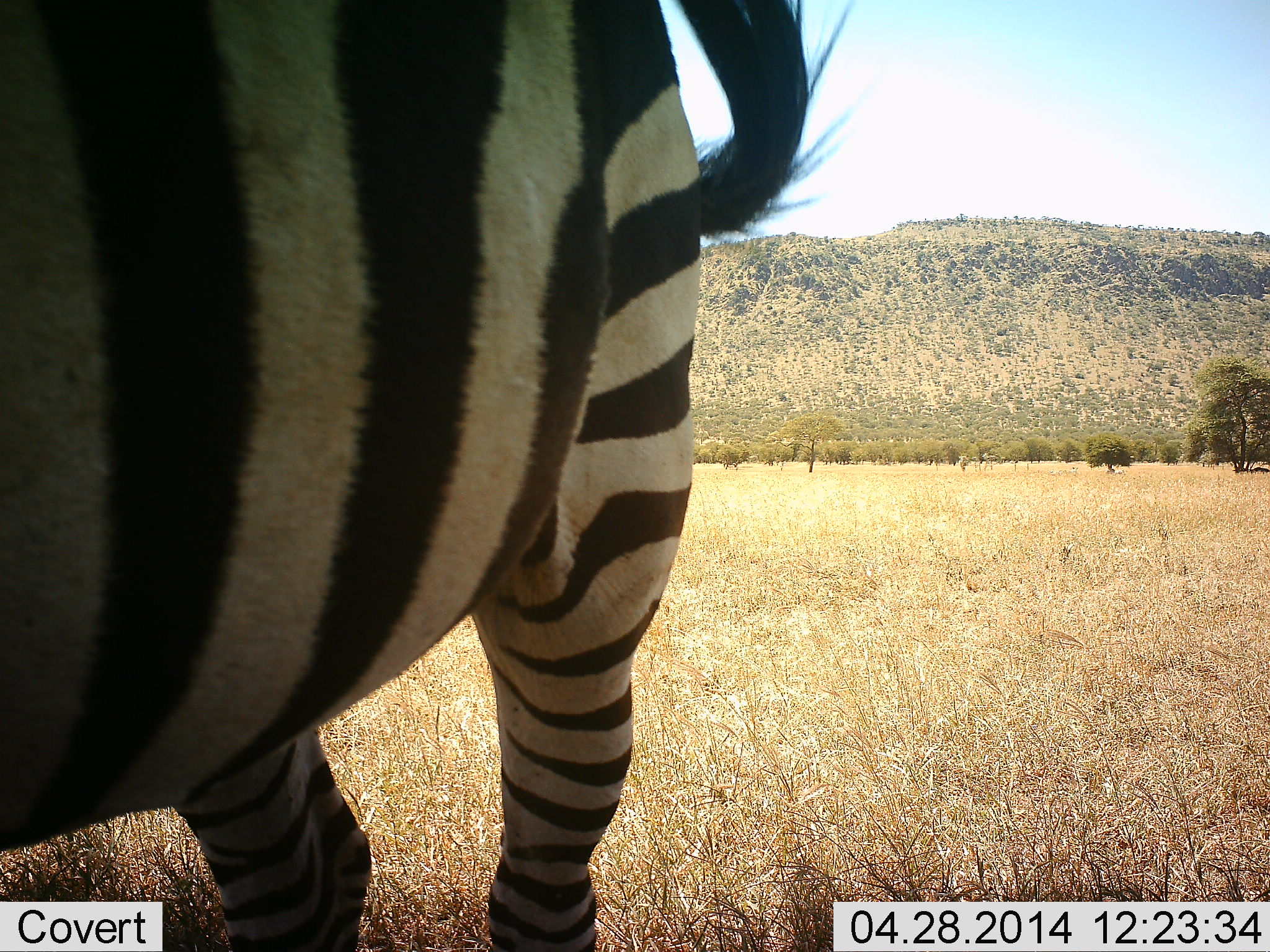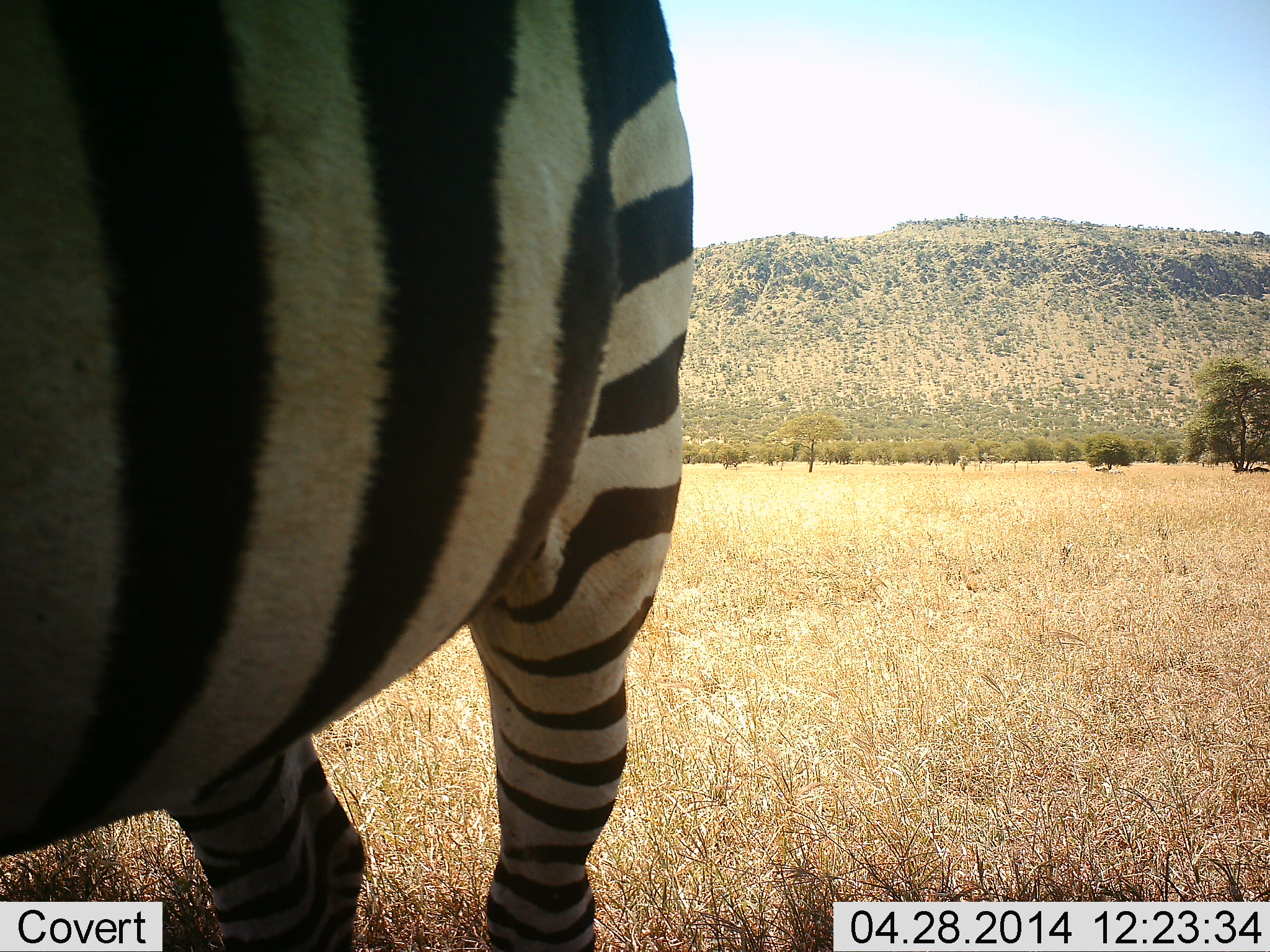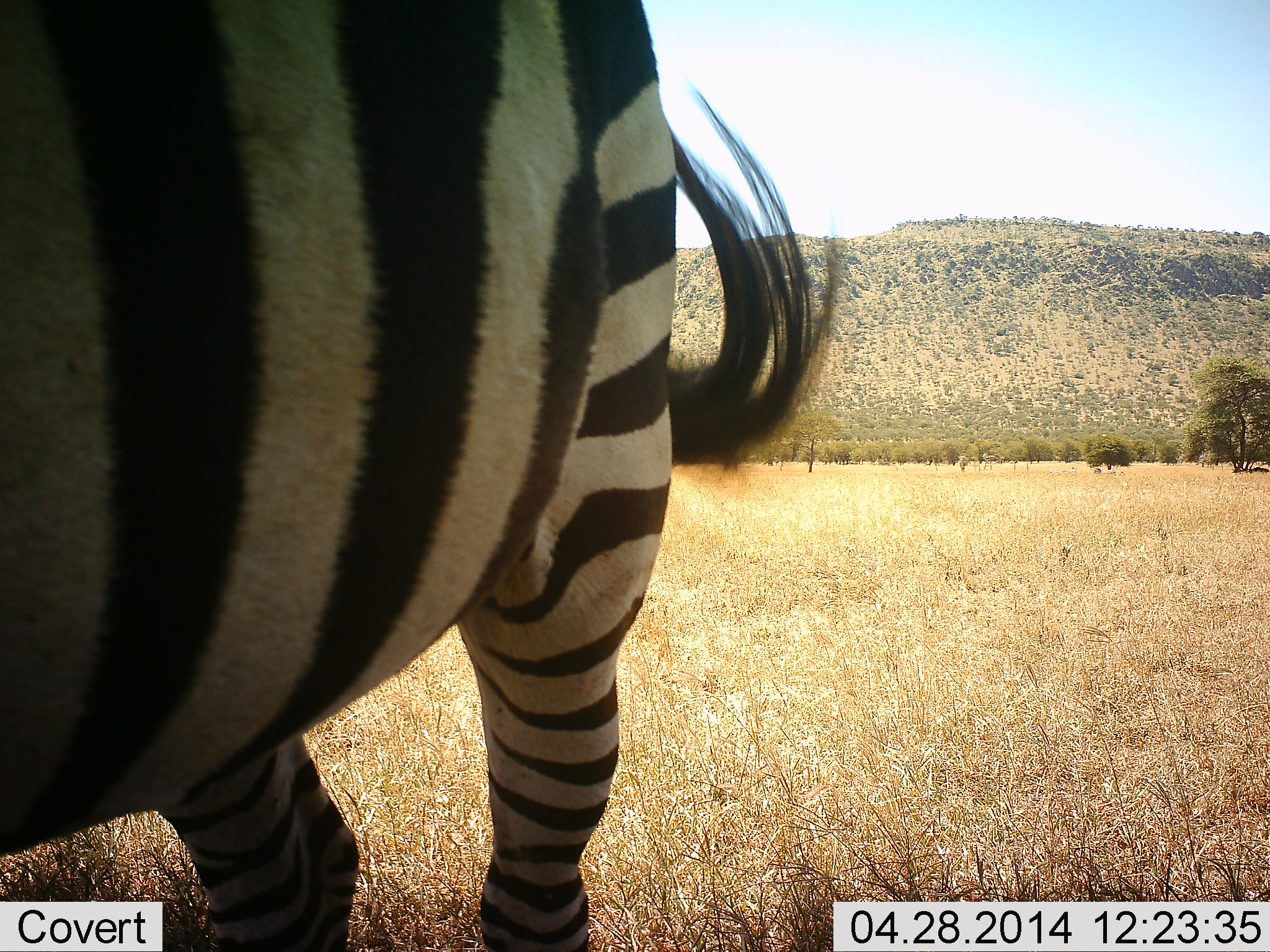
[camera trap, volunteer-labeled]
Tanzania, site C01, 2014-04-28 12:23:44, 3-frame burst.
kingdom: Animalia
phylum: Chordata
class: Mammalia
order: Perissodactyla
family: Equidae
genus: Equus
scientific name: Equus quagga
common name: plains zebra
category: zebra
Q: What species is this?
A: Zebra (plains zebra) (Equus quagga).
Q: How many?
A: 1.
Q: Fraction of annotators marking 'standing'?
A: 100%.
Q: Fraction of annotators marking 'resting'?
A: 0%.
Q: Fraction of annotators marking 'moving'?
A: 0%.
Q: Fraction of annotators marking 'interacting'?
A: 0%.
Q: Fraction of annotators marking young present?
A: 0%.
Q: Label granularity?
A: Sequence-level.